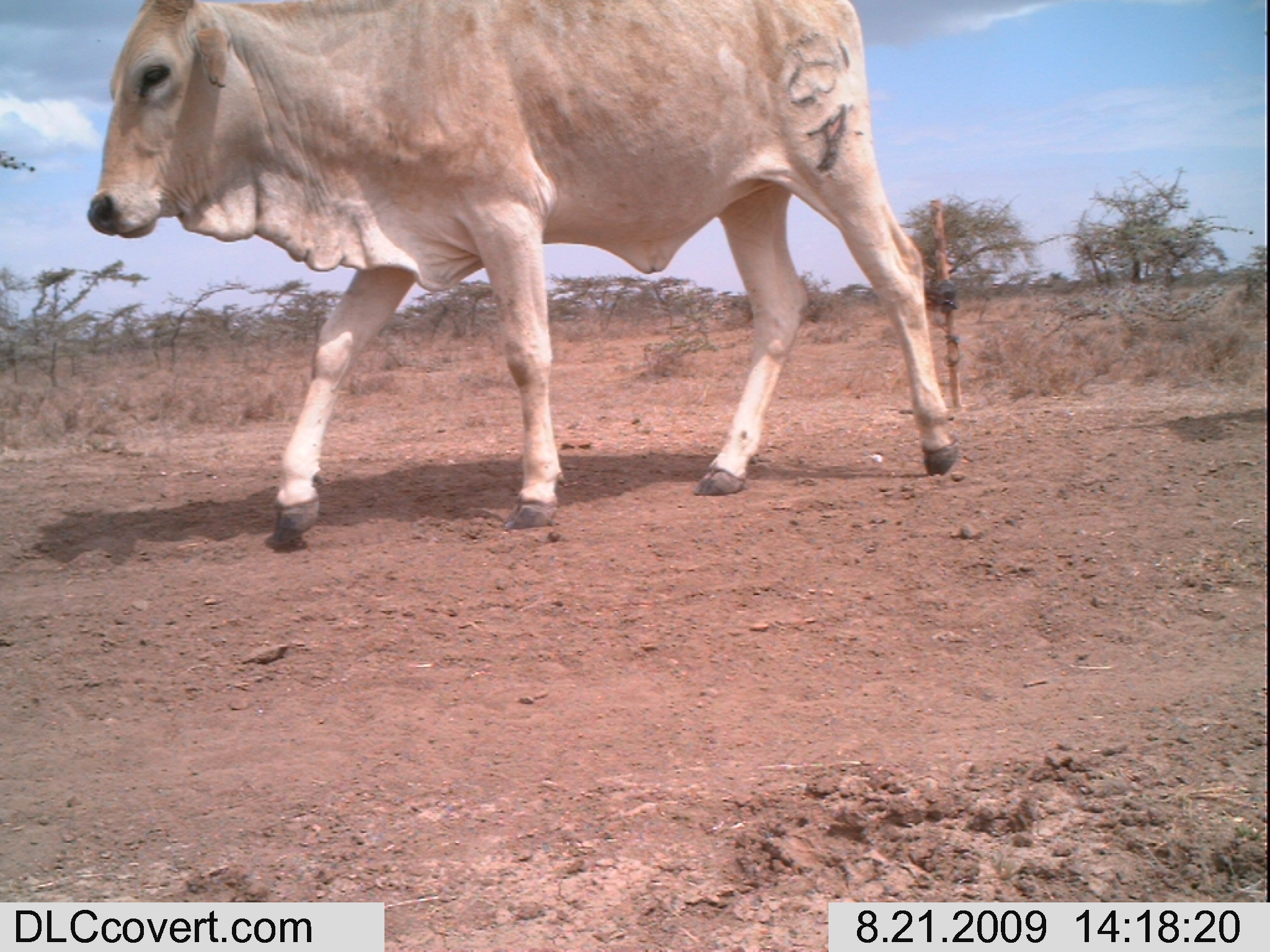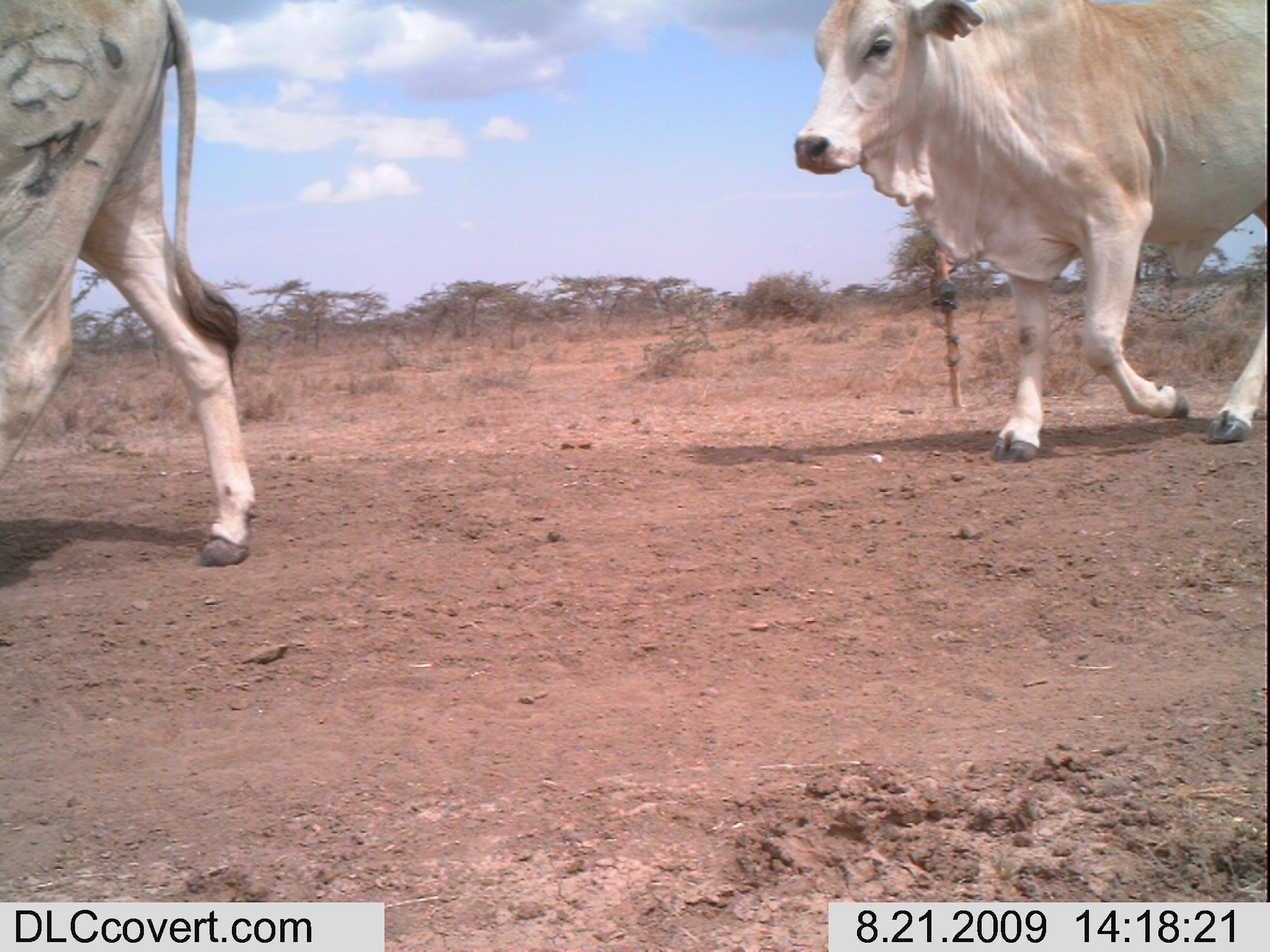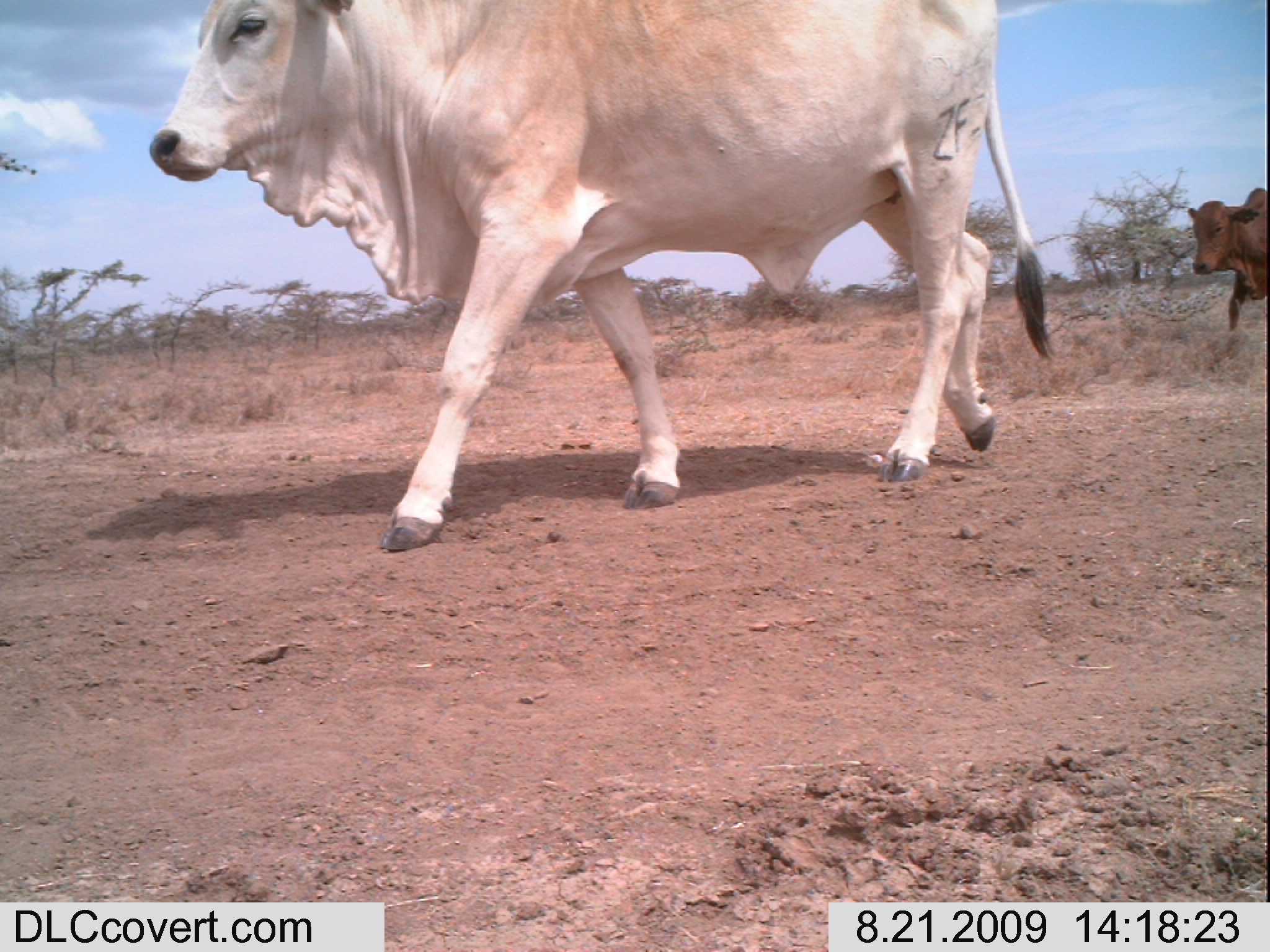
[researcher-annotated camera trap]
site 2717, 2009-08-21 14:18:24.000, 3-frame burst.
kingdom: Animalia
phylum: Chordata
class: Mammalia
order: Artiodactyla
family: Bovidae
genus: Bos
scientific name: Bos taurus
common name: domestic cattle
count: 1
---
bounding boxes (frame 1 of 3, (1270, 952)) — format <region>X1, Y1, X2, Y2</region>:
bos taurus: <region>83, 0, 961, 546</region>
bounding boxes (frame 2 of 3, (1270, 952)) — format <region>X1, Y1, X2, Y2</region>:
bos taurus: <region>792, 0, 1268, 463</region>; <region>0, 0, 260, 568</region>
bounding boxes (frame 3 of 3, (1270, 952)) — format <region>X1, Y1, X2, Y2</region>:
bos taurus: <region>147, 0, 1056, 551</region>; <region>1184, 179, 1270, 333</region>